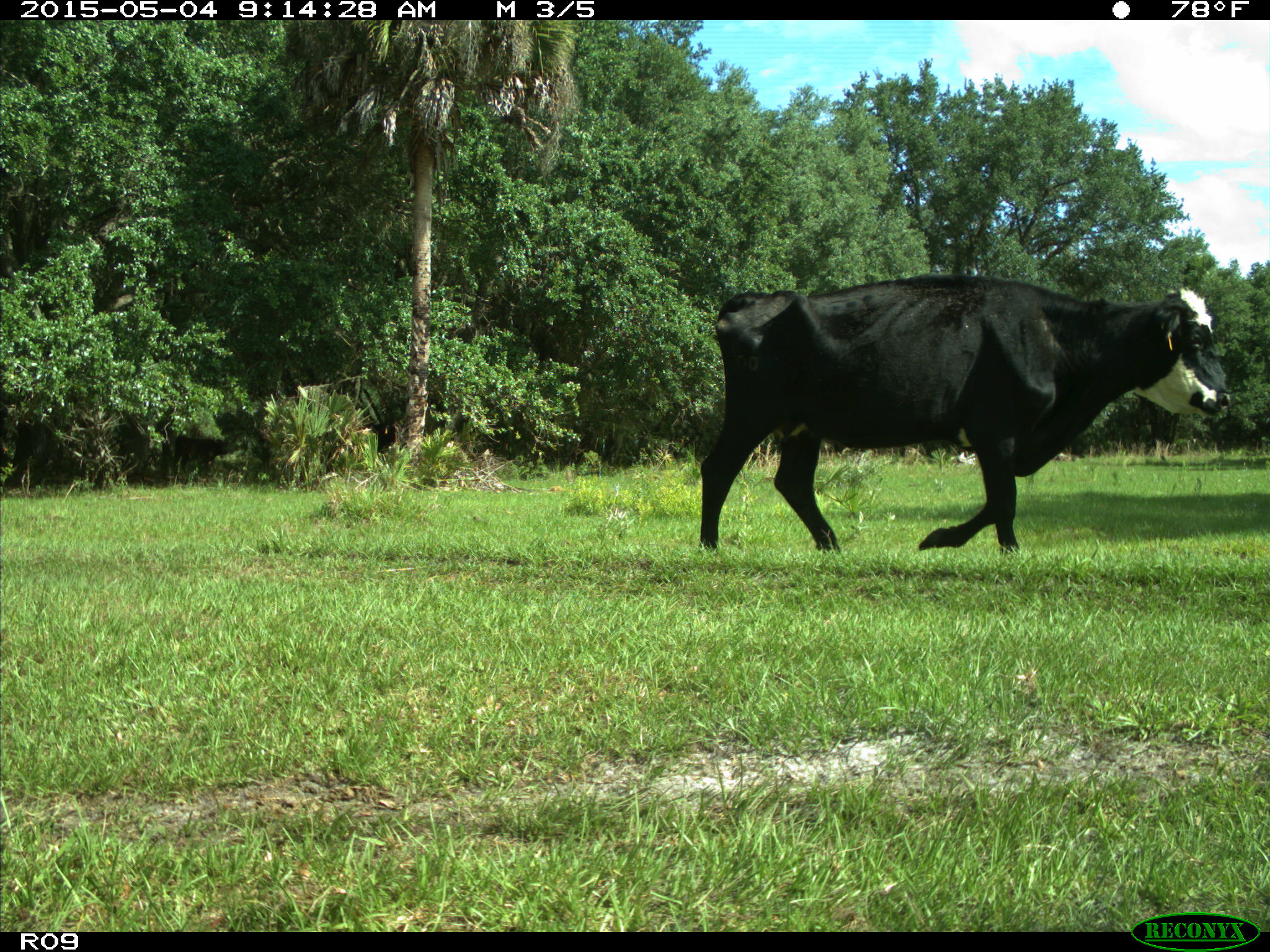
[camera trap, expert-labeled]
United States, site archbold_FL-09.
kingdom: Animalia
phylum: Chordata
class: Mammalia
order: Artiodactyla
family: Bovidae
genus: Bos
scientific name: Bos taurus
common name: domestic cow